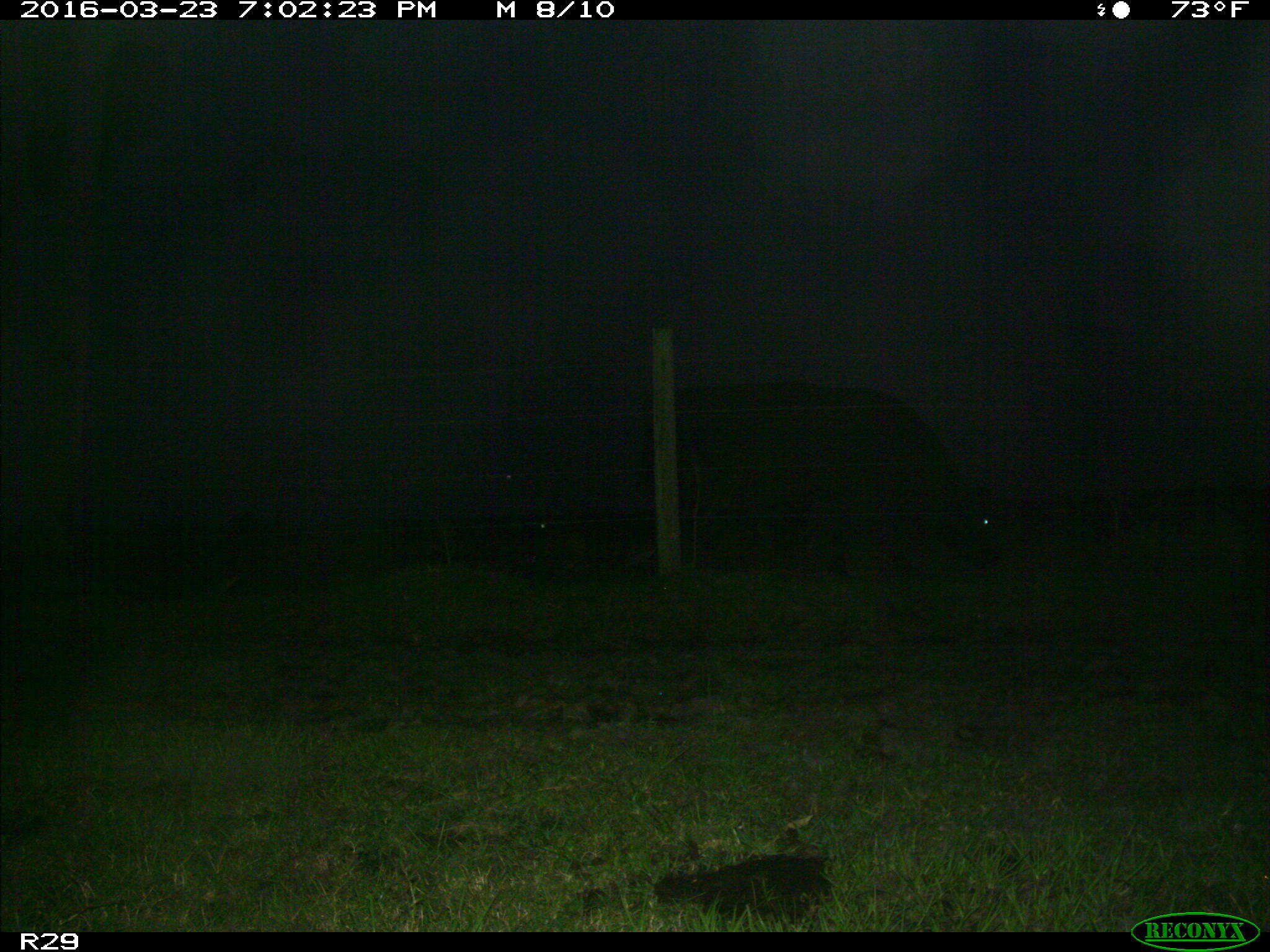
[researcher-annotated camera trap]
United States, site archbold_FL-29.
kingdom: Animalia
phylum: Chordata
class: Mammalia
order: Artiodactyla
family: Bovidae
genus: Bos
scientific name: Bos taurus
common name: domestic cow